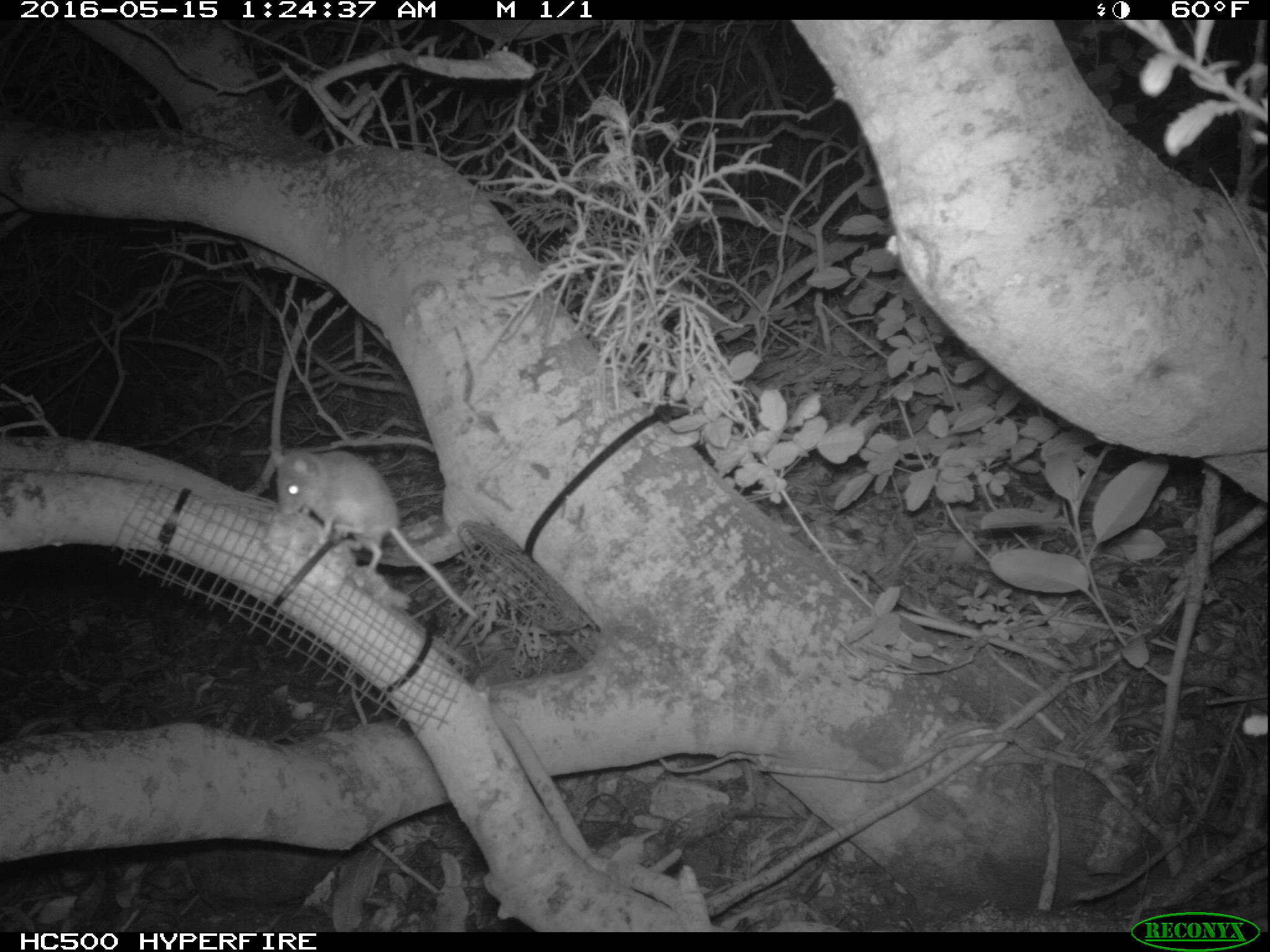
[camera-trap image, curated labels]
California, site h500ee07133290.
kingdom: Animalia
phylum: Chordata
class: Mammalia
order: Rodentia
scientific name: Rodentia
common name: rodent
Rodent (Rodentia).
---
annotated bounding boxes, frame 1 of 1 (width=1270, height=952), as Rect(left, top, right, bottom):
rodent: Rect(264, 446, 478, 619)